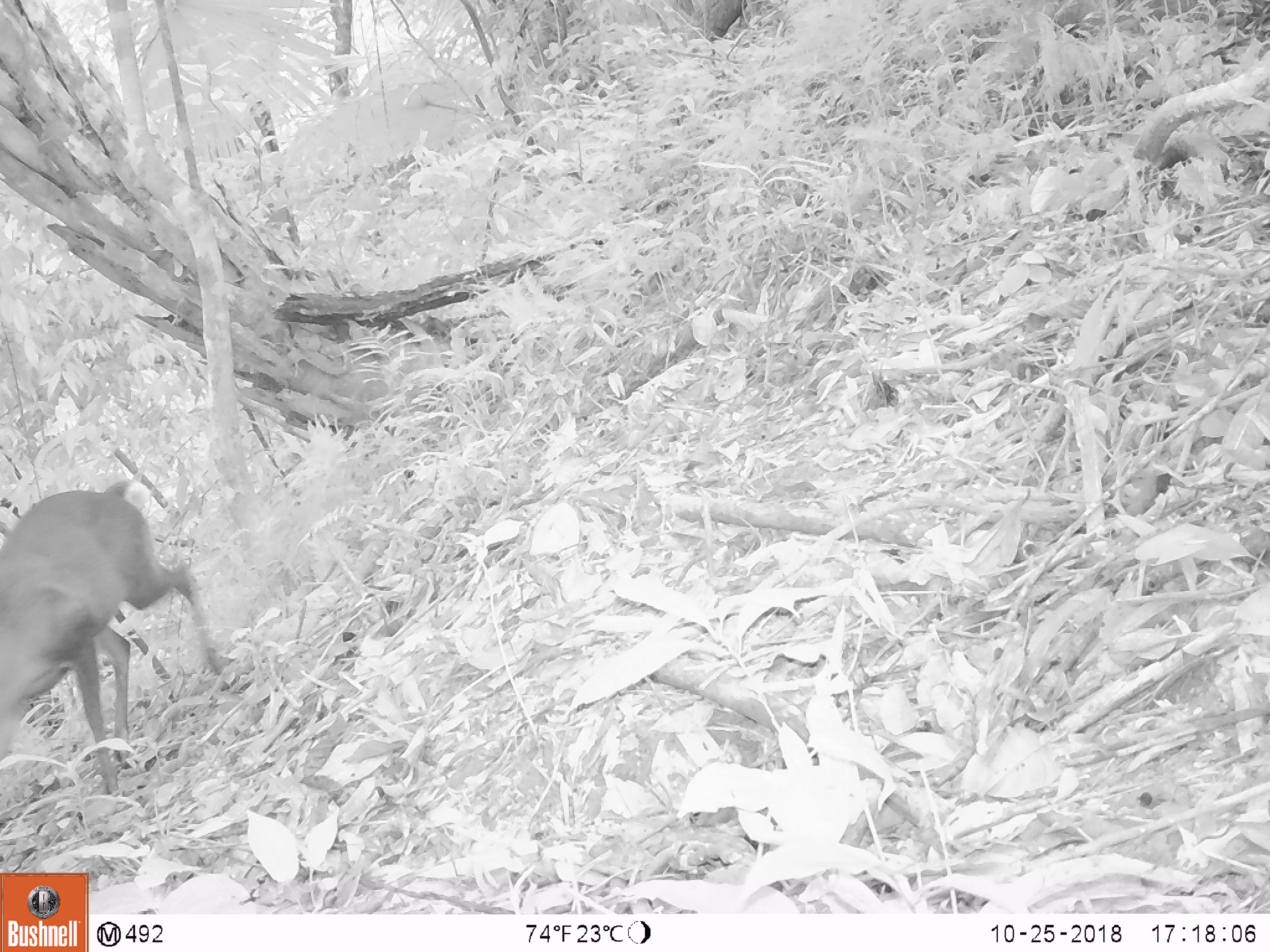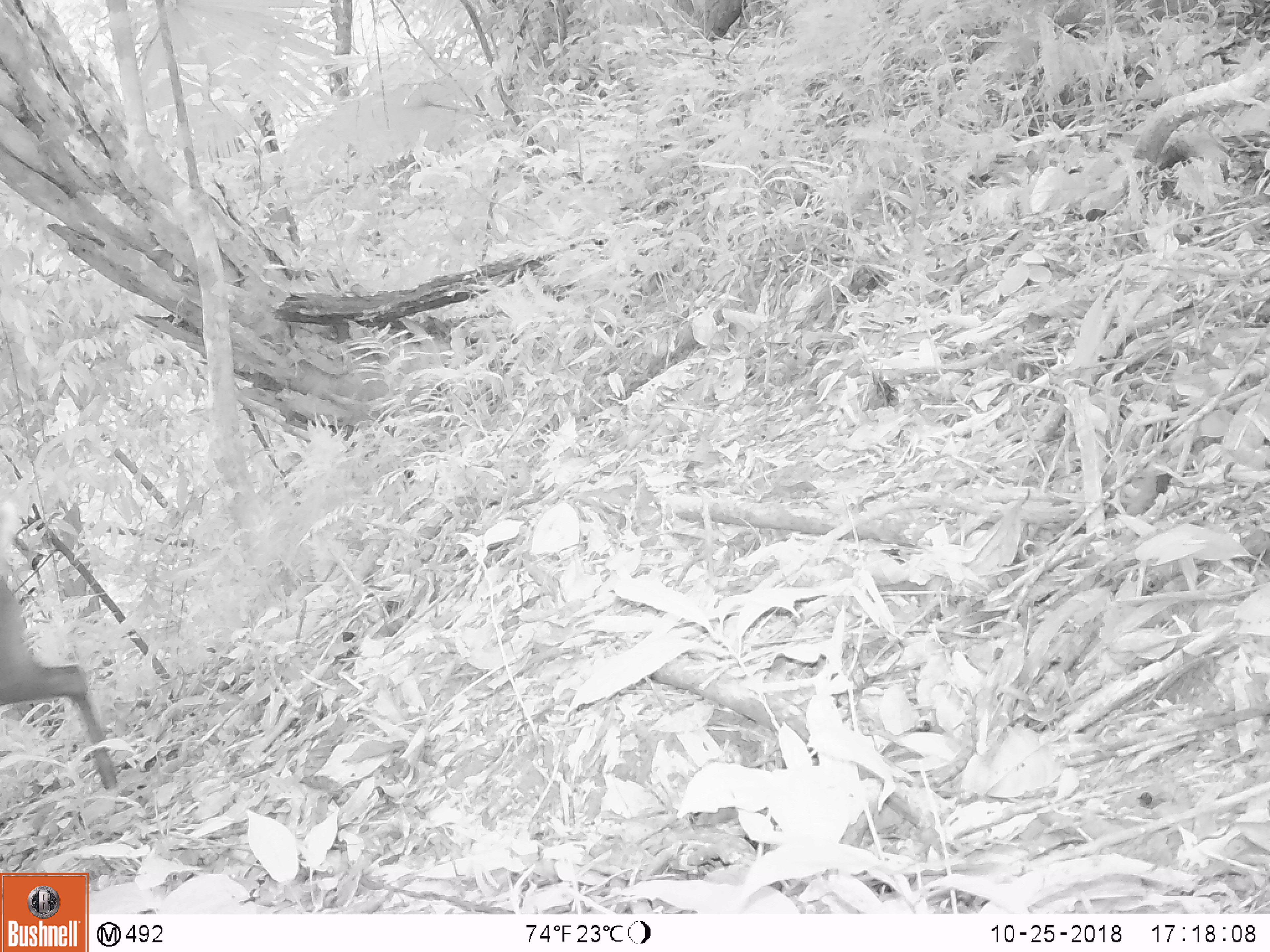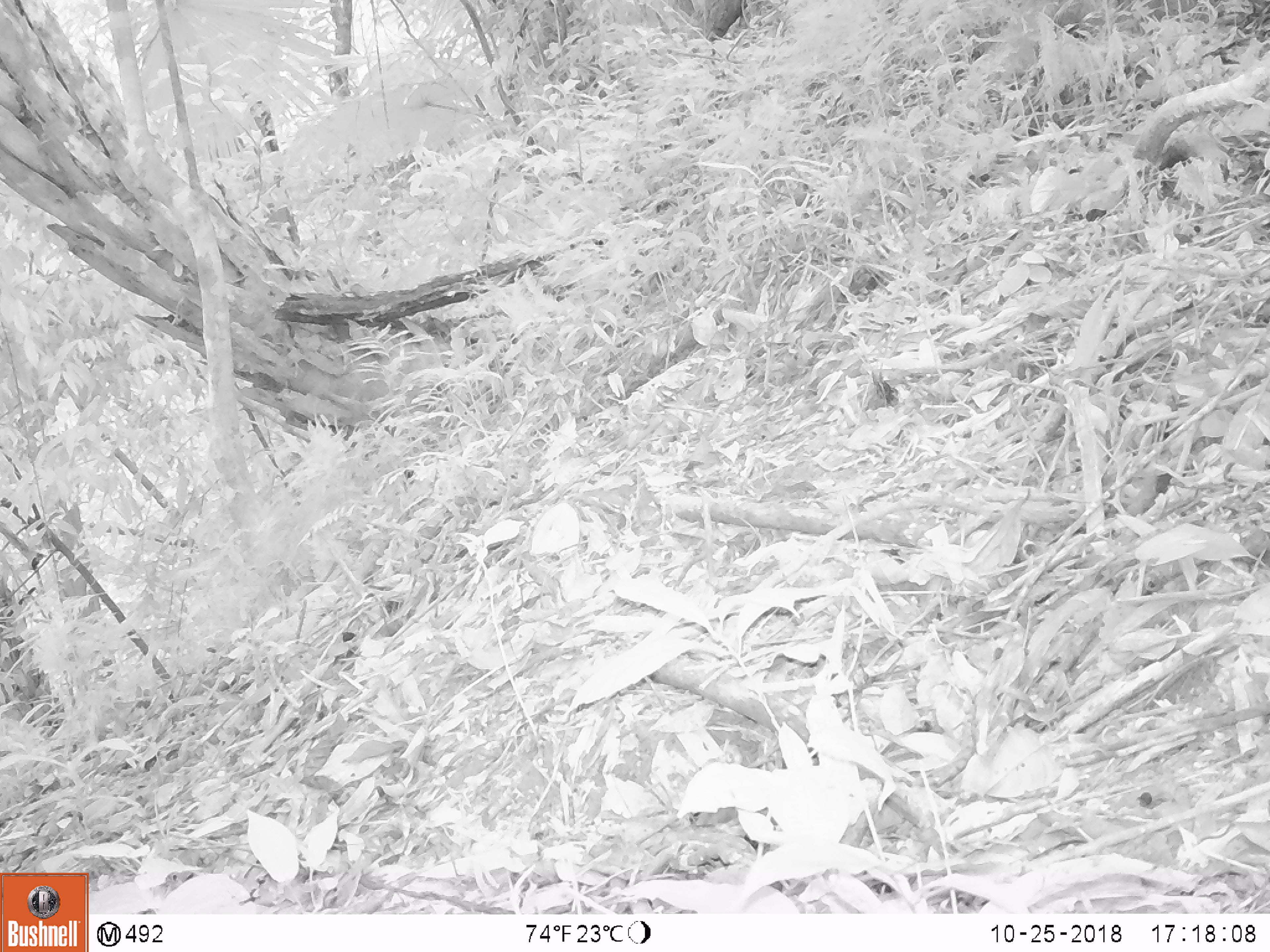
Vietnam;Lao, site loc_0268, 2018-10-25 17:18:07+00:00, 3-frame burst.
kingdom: Animalia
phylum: Chordata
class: Mammalia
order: Artiodactyla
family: Cervidae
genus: Muntiacus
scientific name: Muntiacus vuquangensis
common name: large-antlered muntjac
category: large antlered muntjac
Large antlered muntjac (large-antlered muntjac) (Muntiacus vuquangensis). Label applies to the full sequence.